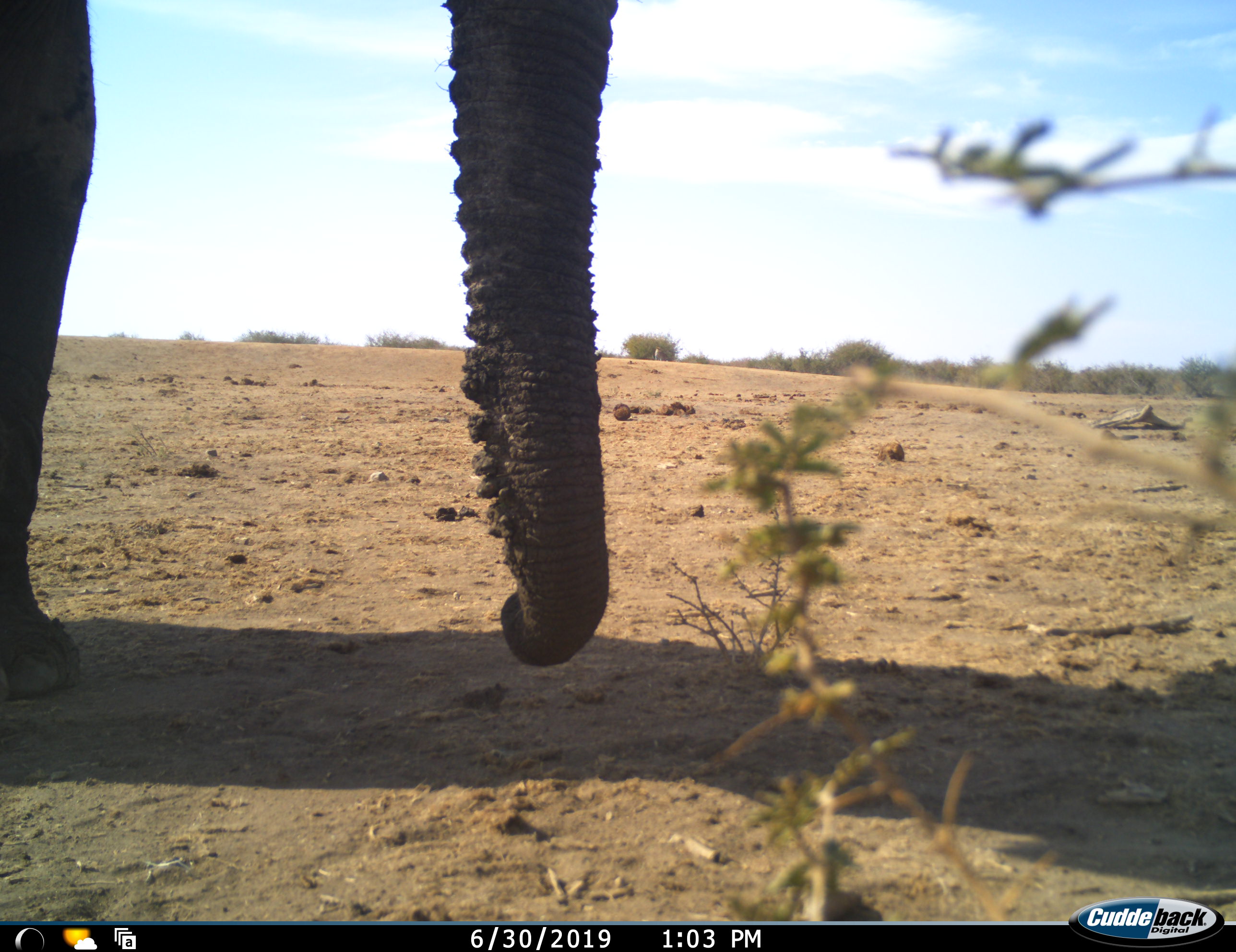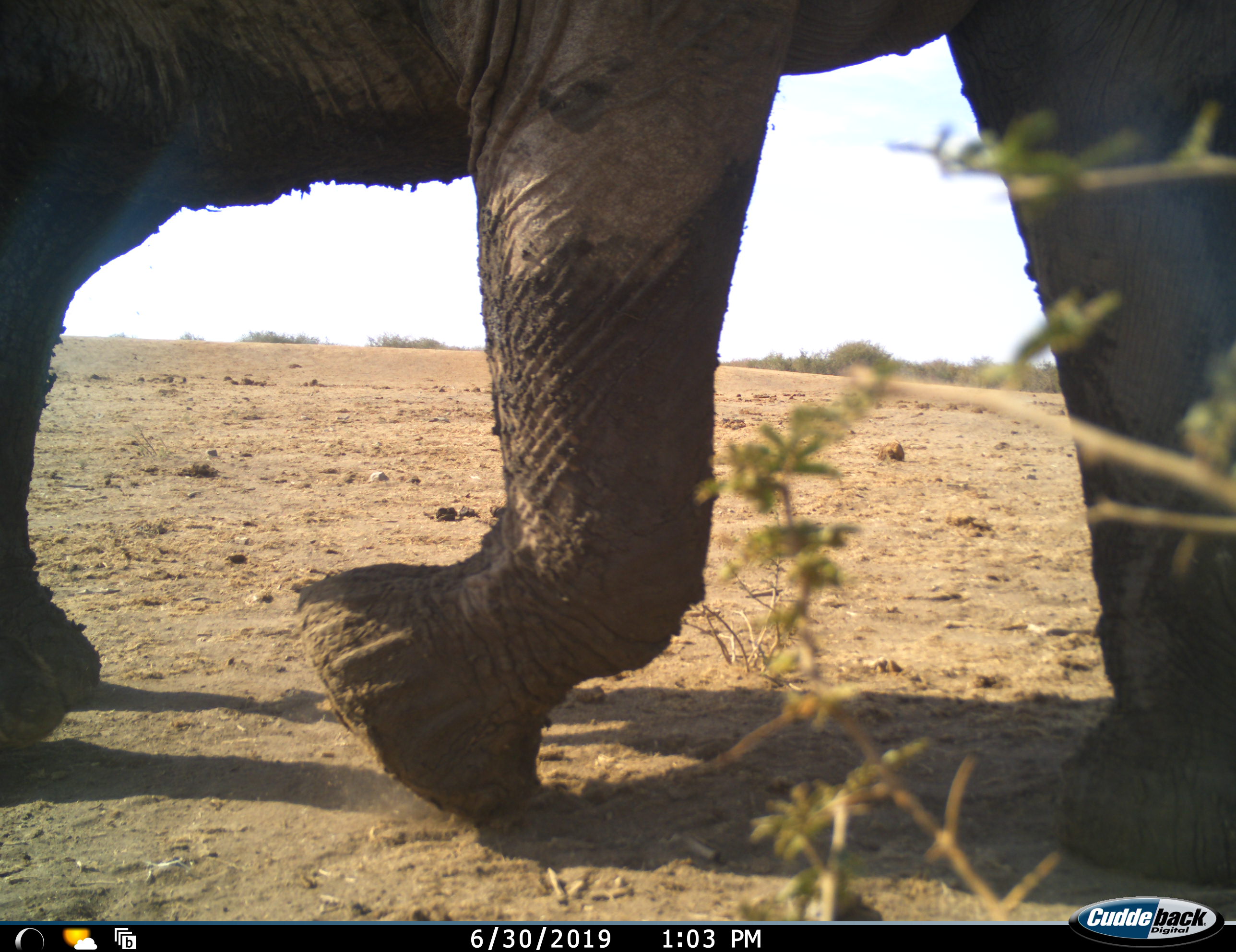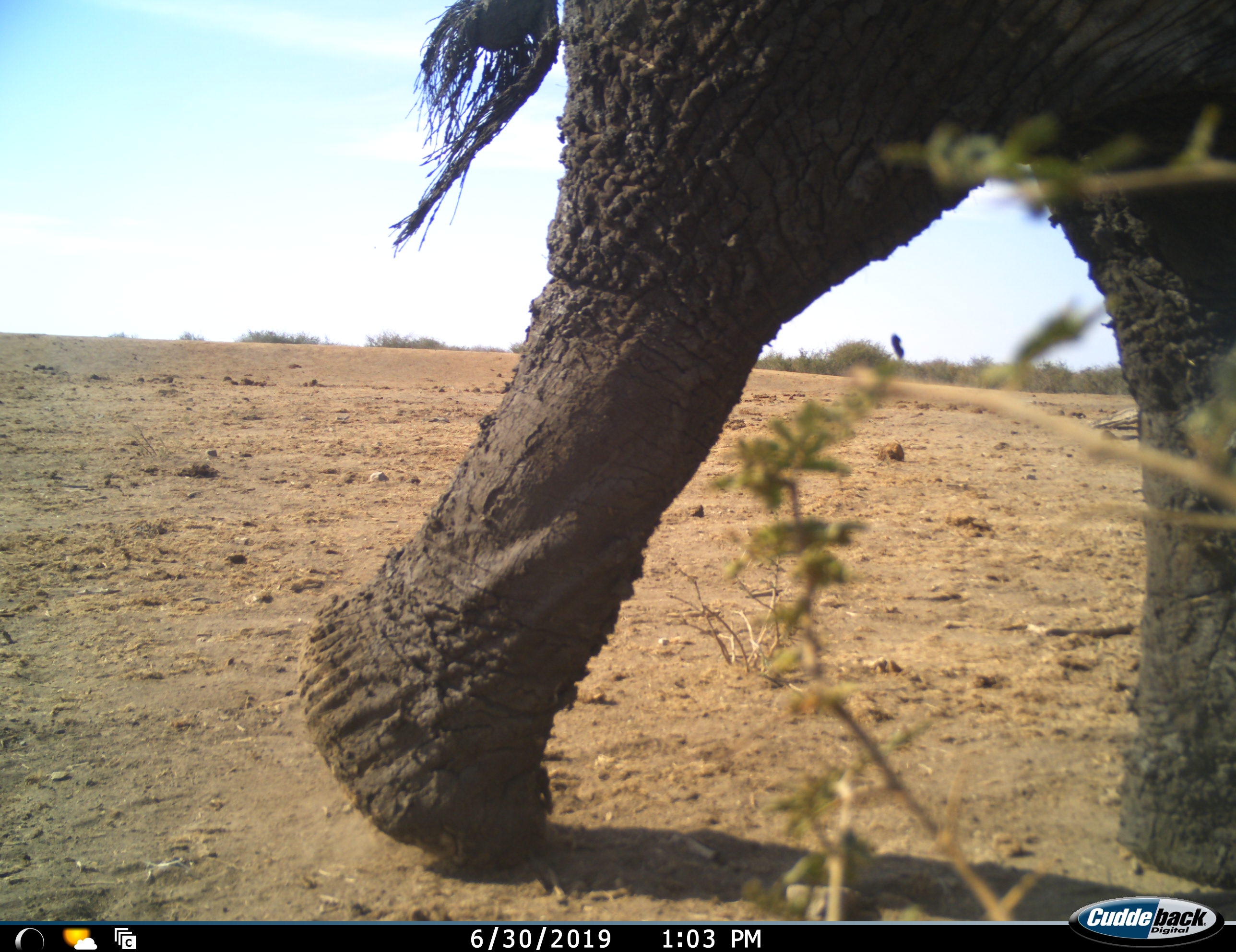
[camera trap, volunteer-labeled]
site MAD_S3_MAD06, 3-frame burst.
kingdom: Animalia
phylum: Chordata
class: Mammalia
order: Proboscidea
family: Elephantidae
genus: Loxodonta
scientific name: Loxodonta africana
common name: african bush elephant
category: elephant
Elephant (african bush elephant) (Loxodonta africana), count 1. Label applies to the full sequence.